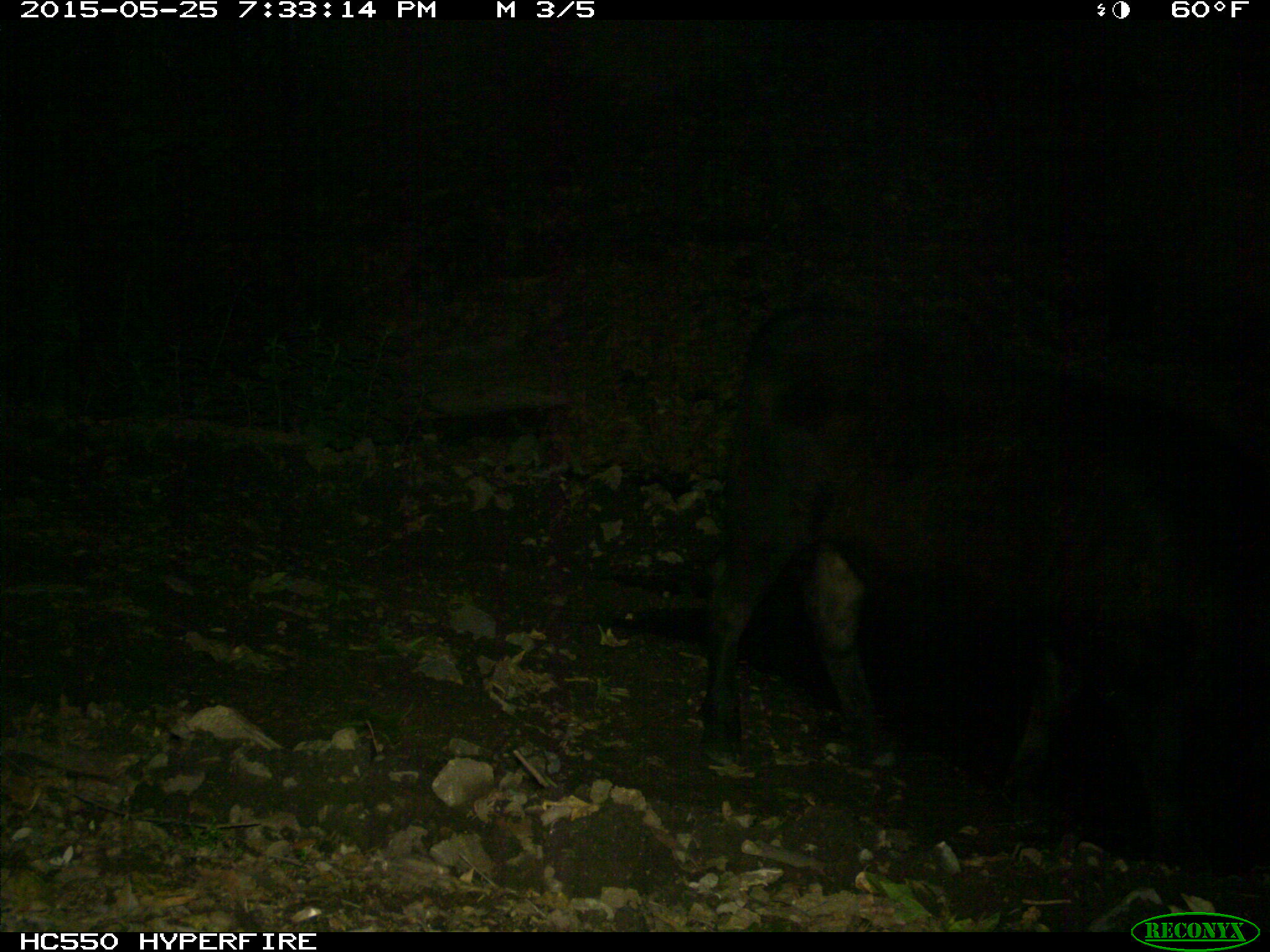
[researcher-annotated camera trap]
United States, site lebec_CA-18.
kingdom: Animalia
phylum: Chordata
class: Mammalia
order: Artiodactyla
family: Bovidae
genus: Bos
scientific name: Bos taurus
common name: domestic cow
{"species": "Bos taurus (domestic cow)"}